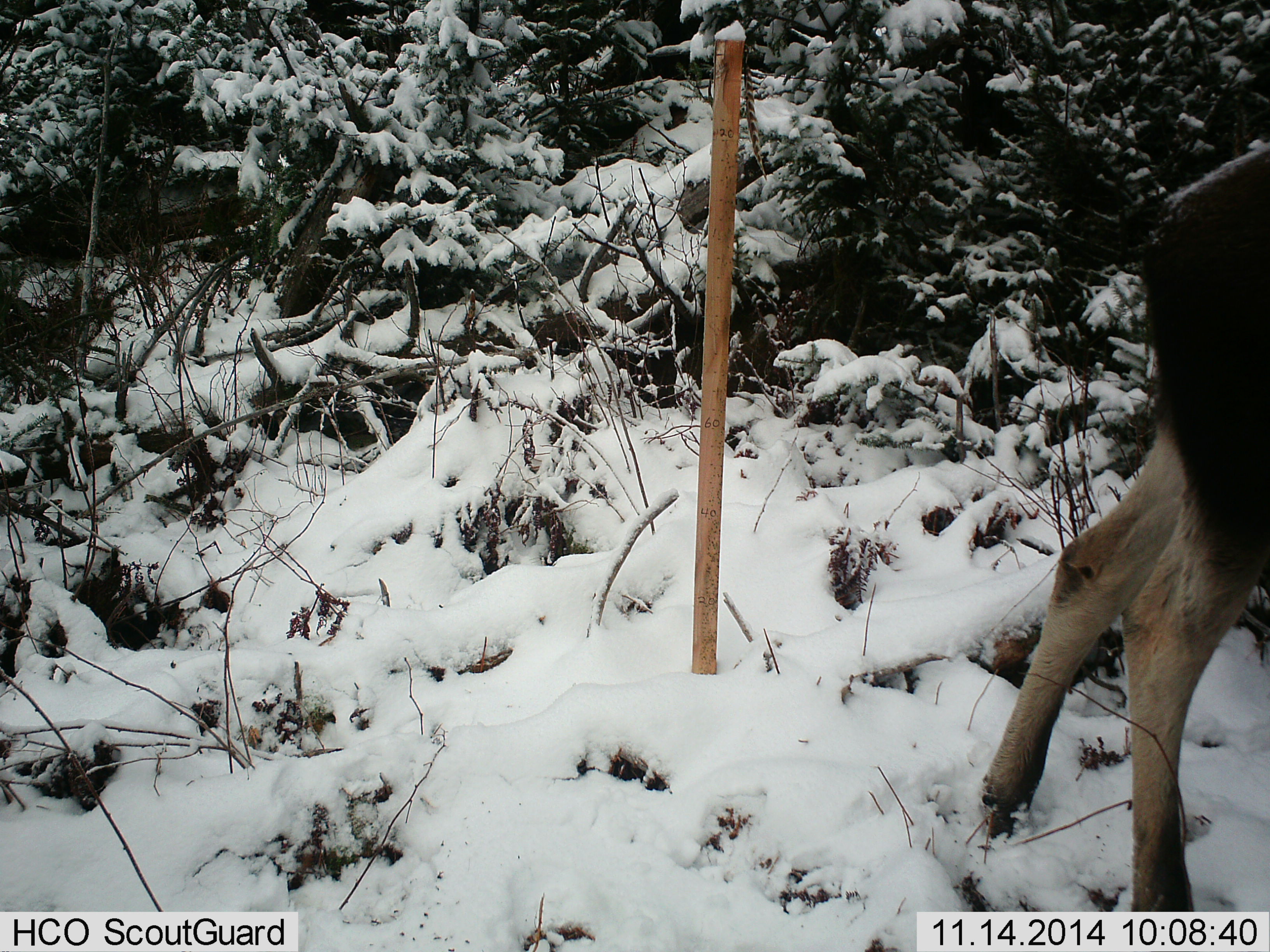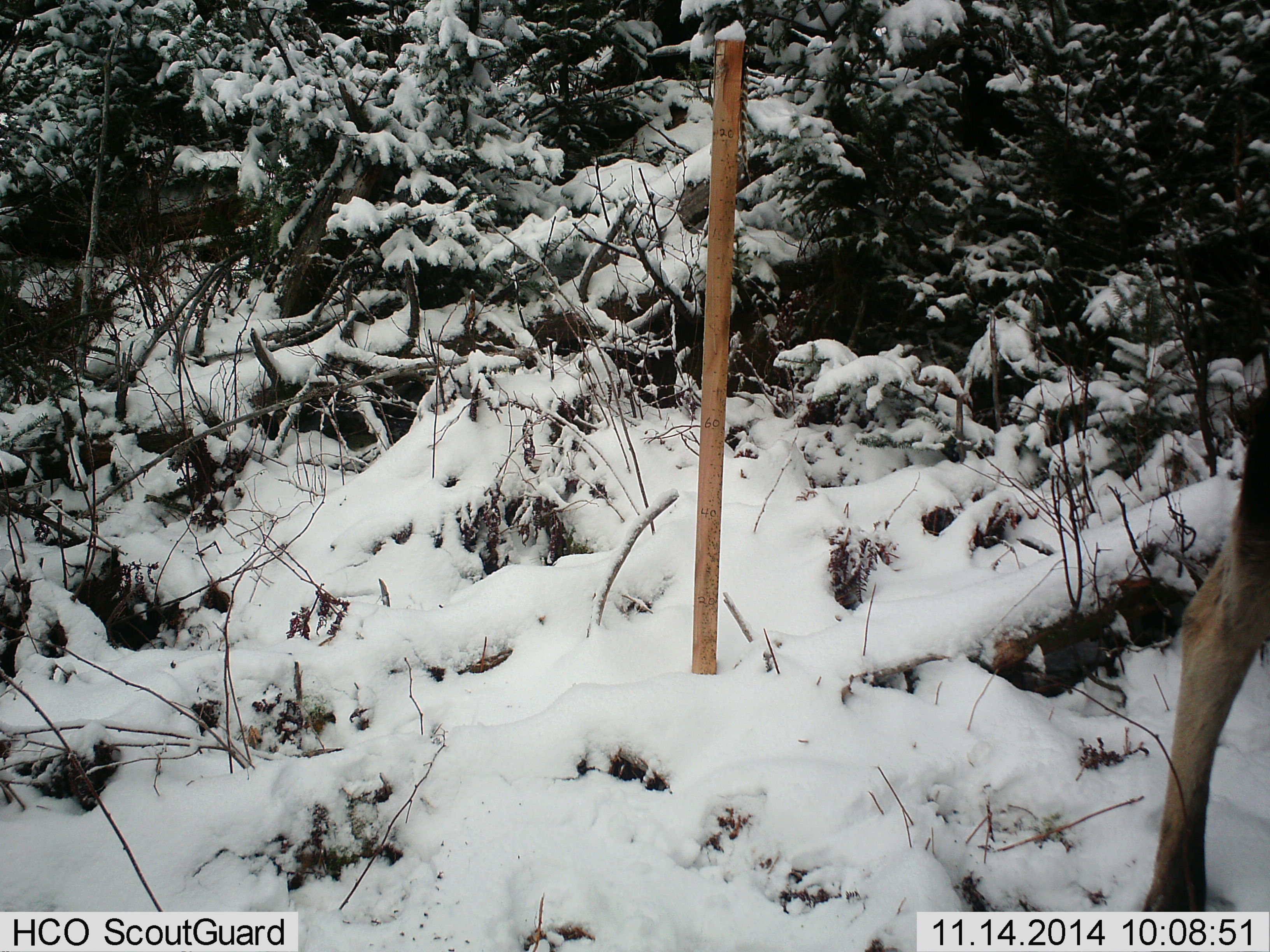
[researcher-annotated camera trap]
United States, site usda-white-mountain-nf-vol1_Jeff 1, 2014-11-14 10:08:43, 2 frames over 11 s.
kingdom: Animalia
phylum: Chordata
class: Mammalia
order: Artiodactyla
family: Cervidae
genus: Alces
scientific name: Alces alces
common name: moose